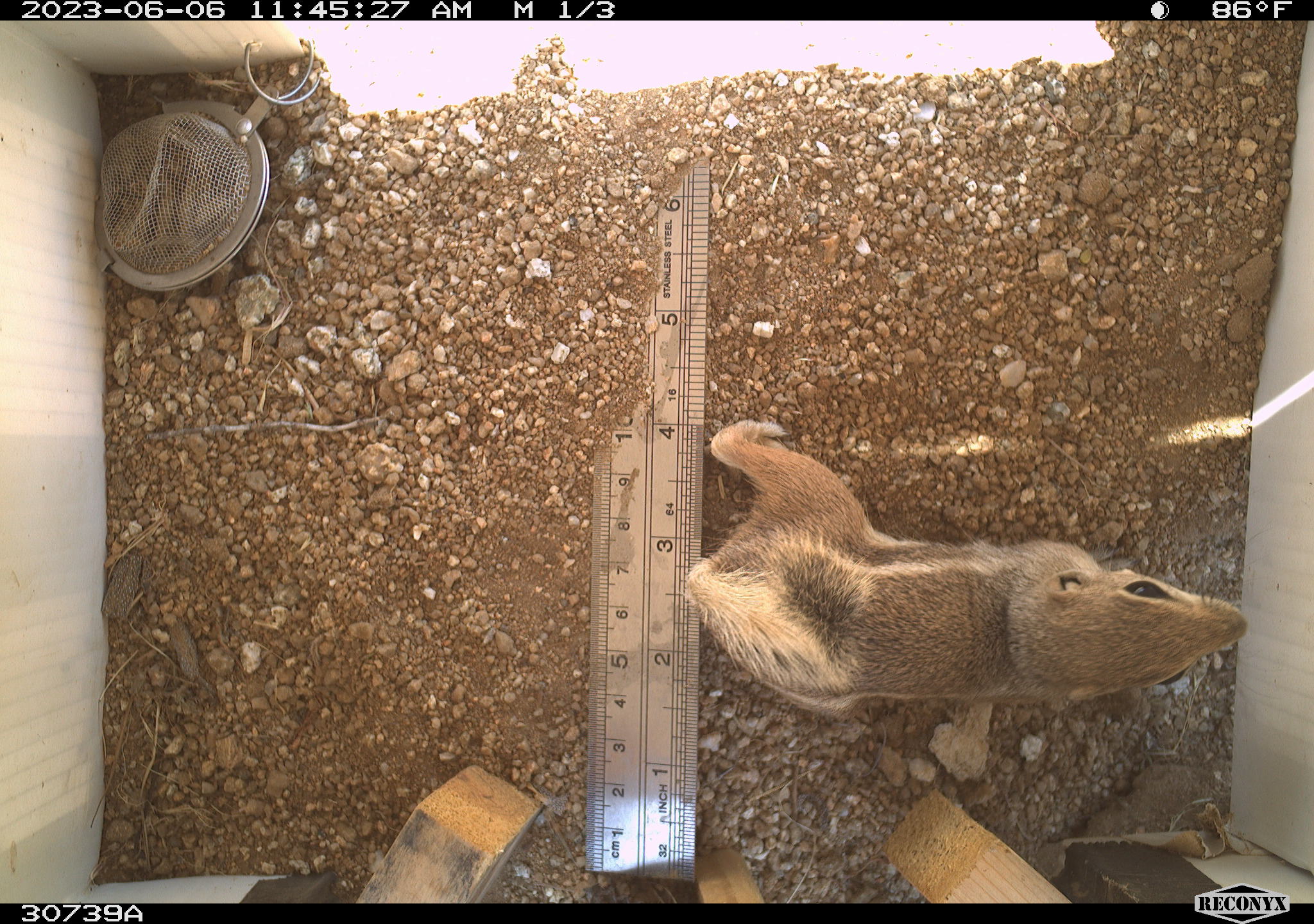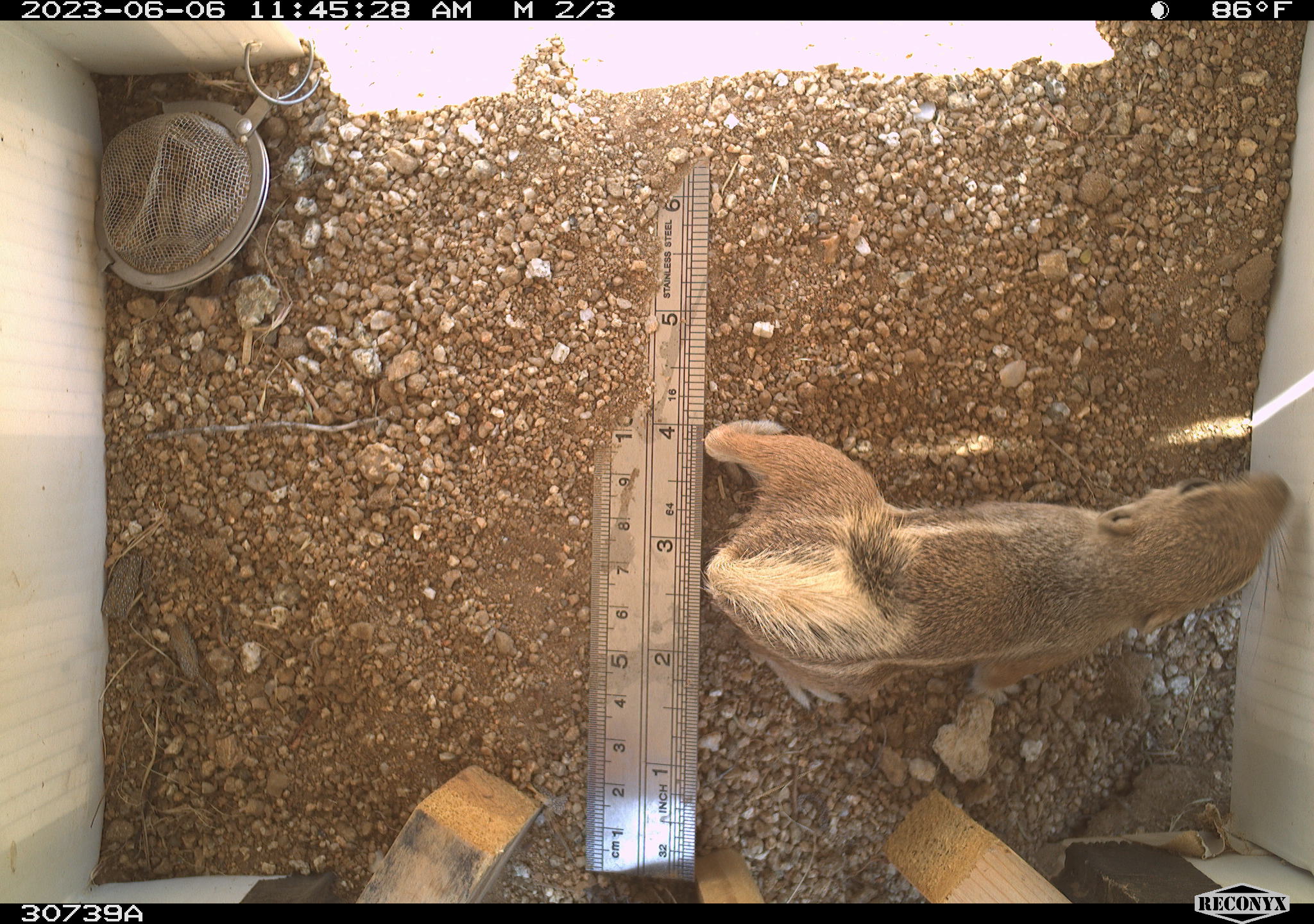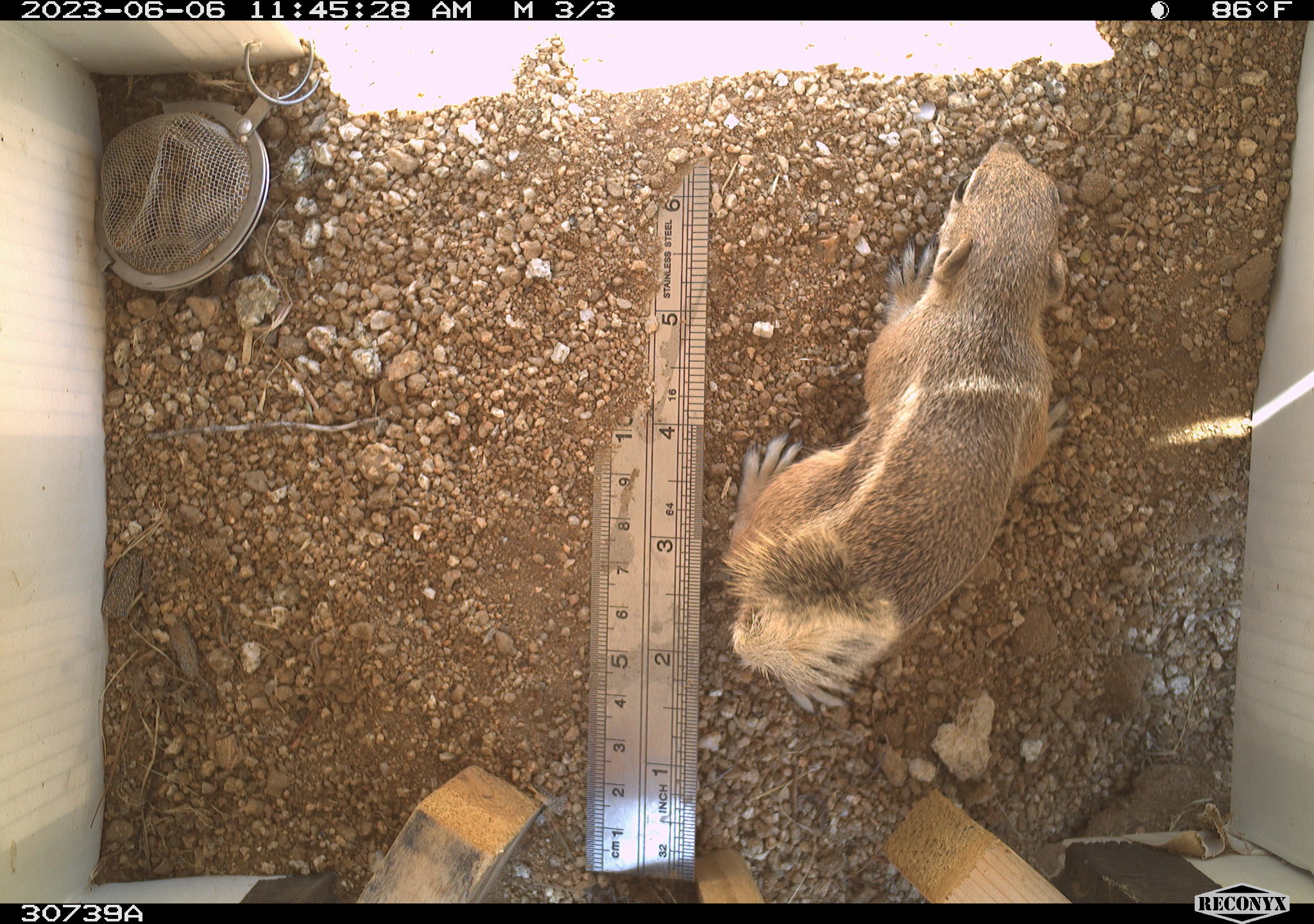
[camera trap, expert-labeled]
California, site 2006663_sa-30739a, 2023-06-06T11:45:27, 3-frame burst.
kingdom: Animalia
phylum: Chordata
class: Mammalia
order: Rodentia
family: Sciuridae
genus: Ammospermophilus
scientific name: Ammospermophilus leucurus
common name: white-tailed antelope squirrel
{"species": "white-tailed antelope squirrel (Ammospermophilus leucurus)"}